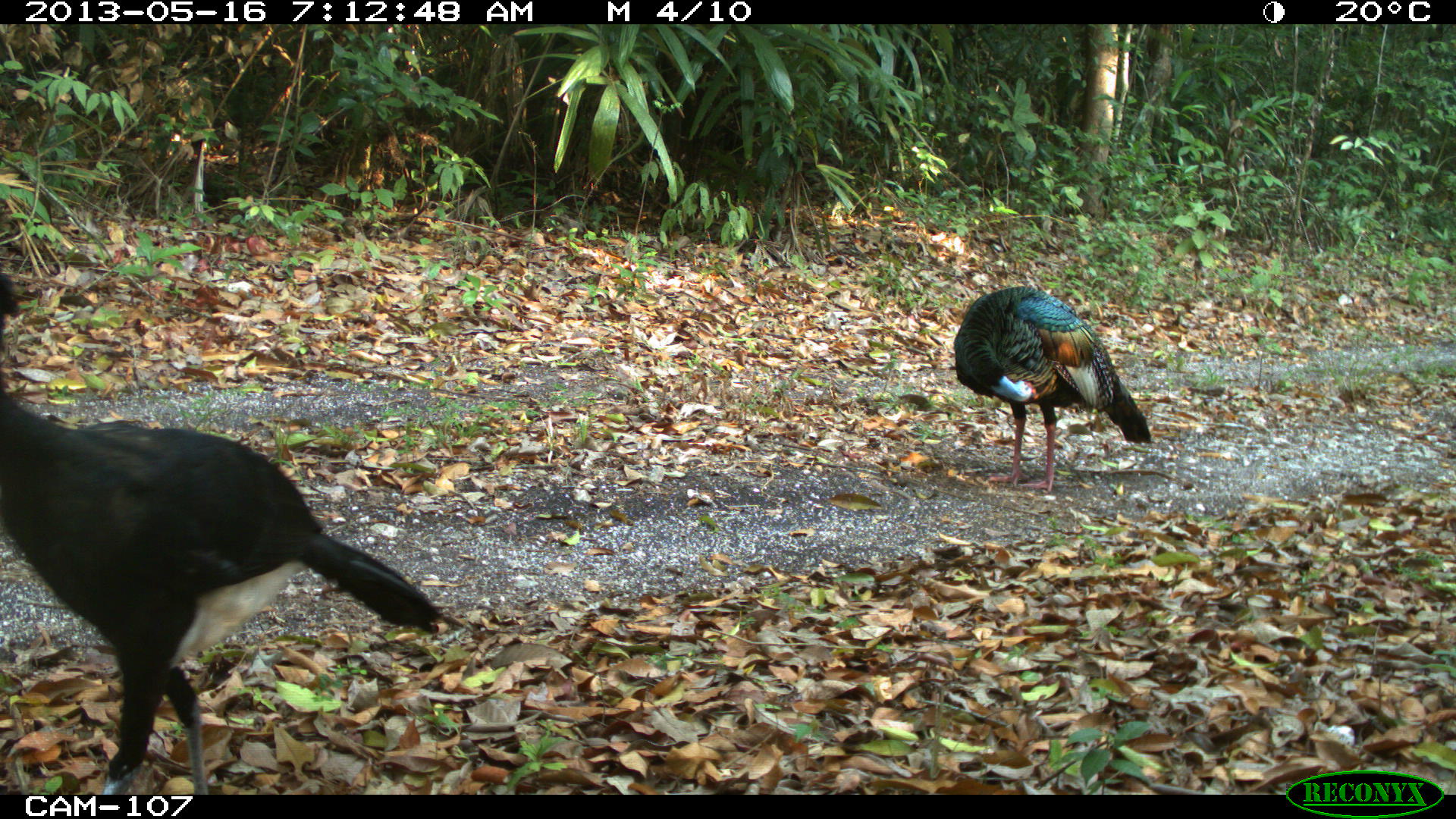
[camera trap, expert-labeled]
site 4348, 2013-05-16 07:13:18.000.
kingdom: Animalia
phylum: Chordata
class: Aves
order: Galliformes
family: Phasianidae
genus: Meleagris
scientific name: Meleagris ocellata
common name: ocellated turkey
Meleagris ocellata (ocellated turkey), count 1, sex male.